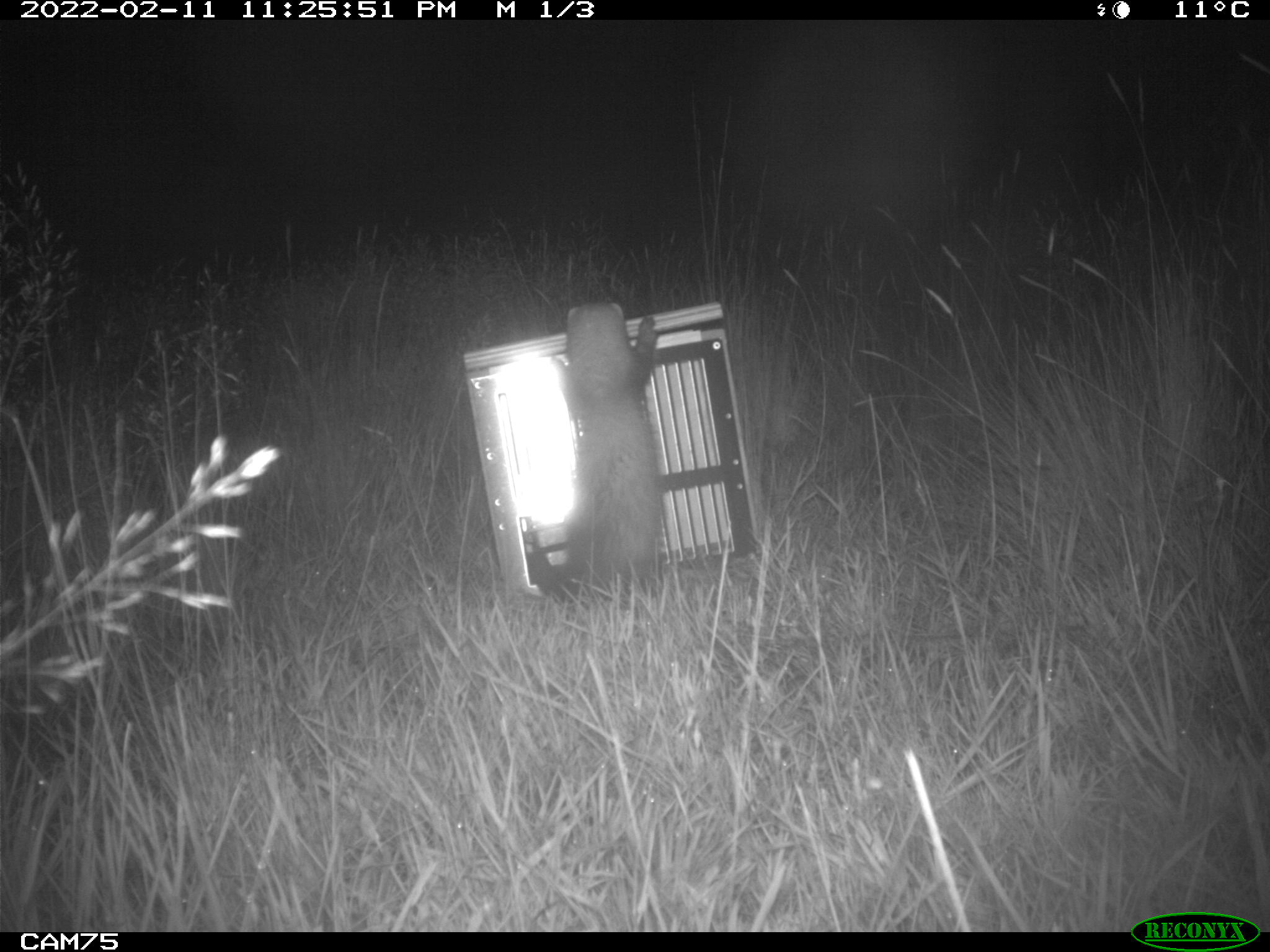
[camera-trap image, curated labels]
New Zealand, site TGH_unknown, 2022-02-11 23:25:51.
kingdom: Animalia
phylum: Chordata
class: Mammalia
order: Carnivora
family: Mustelidae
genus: Mustela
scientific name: Mustela furo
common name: ferret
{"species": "ferret (Mustela furo)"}